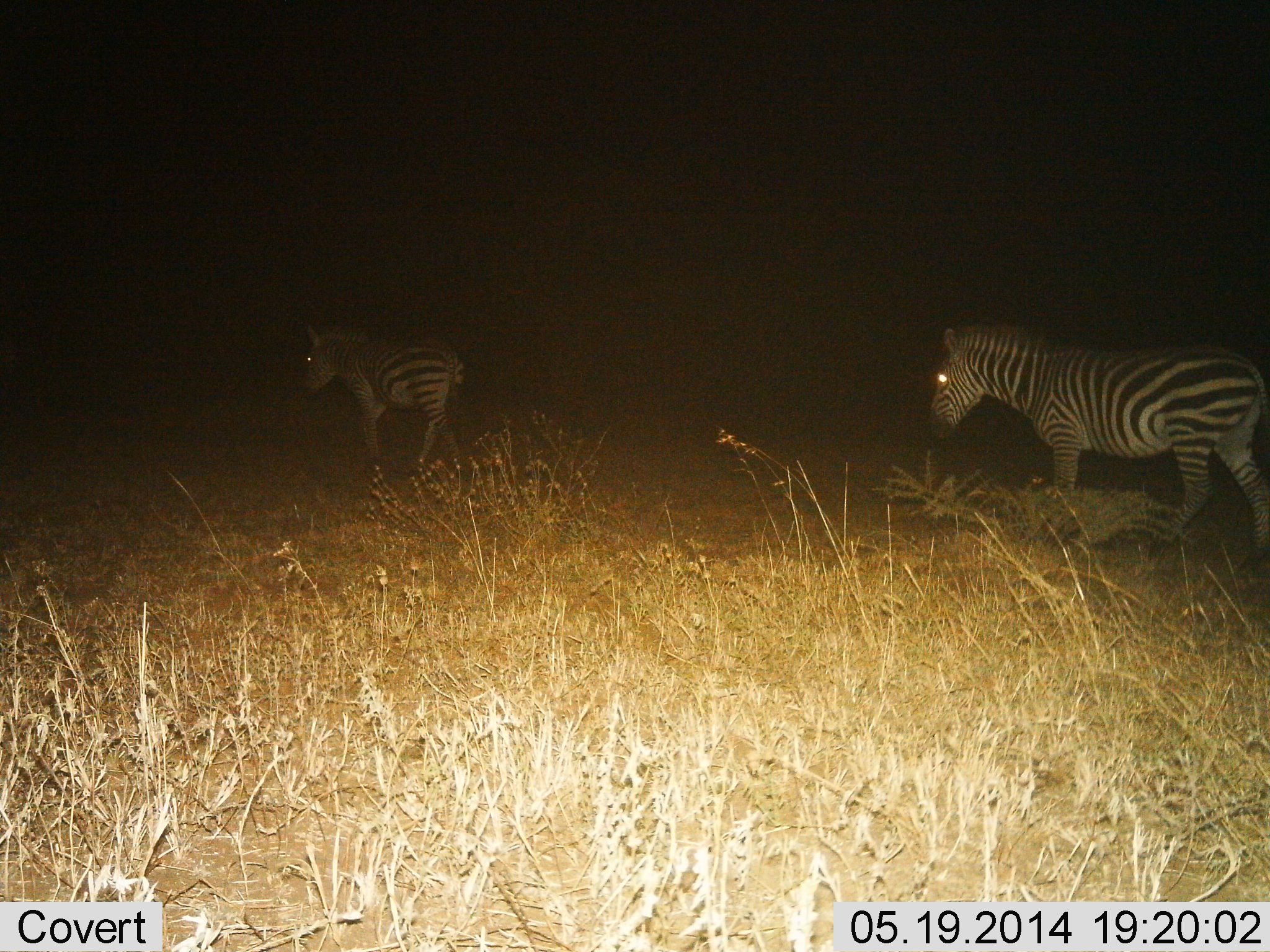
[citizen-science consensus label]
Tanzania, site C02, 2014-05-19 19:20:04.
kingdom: Animalia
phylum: Chordata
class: Mammalia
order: Perissodactyla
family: Equidae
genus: Equus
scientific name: Equus quagga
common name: plains zebra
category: zebra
Zebra (plains zebra) (Equus quagga), count 2. Behavior (volunteer vote fractions): standing 20%, resting 0%, moving 84%, interacting 0%. Young present (vote fraction): 7%. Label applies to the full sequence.